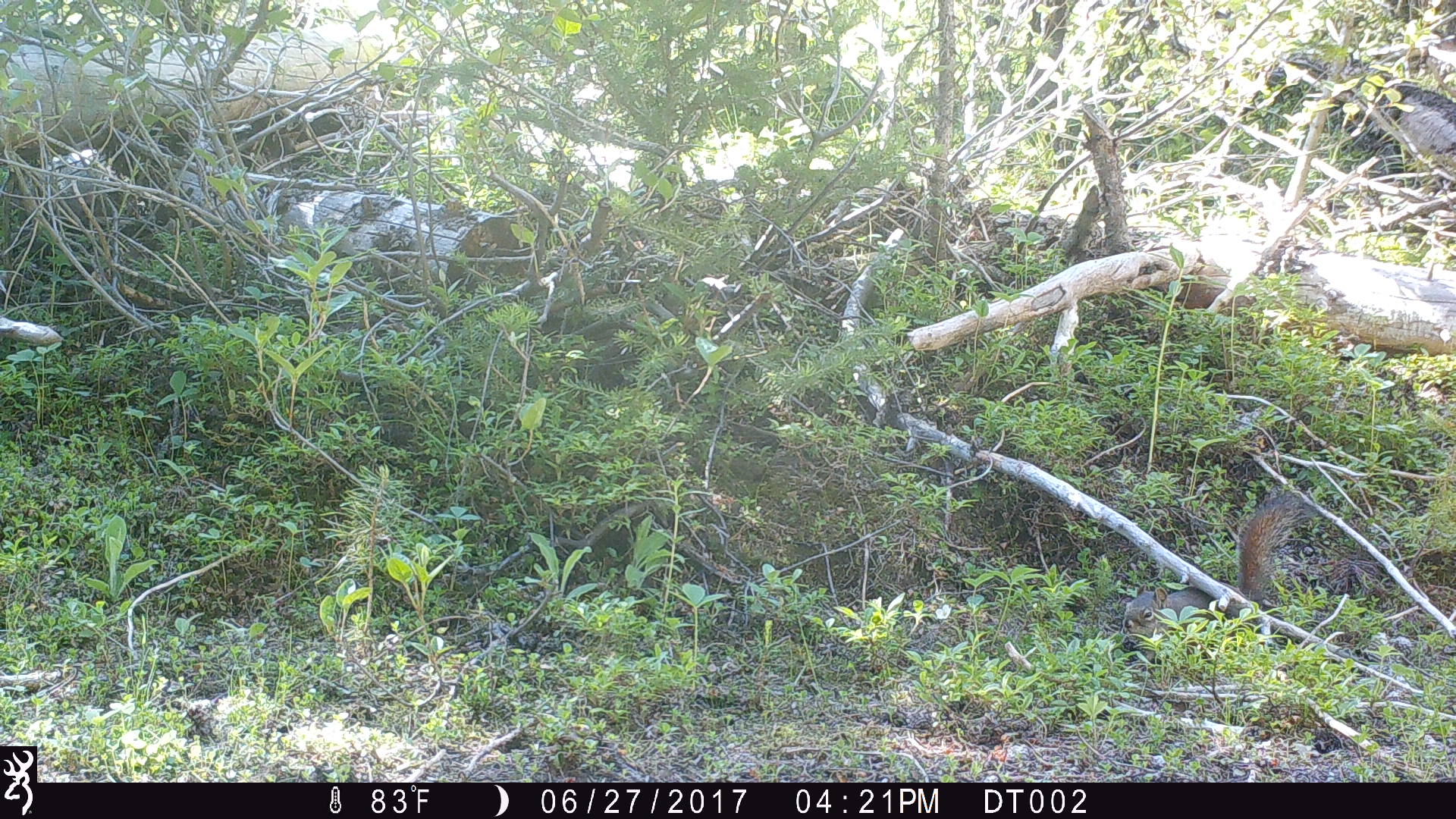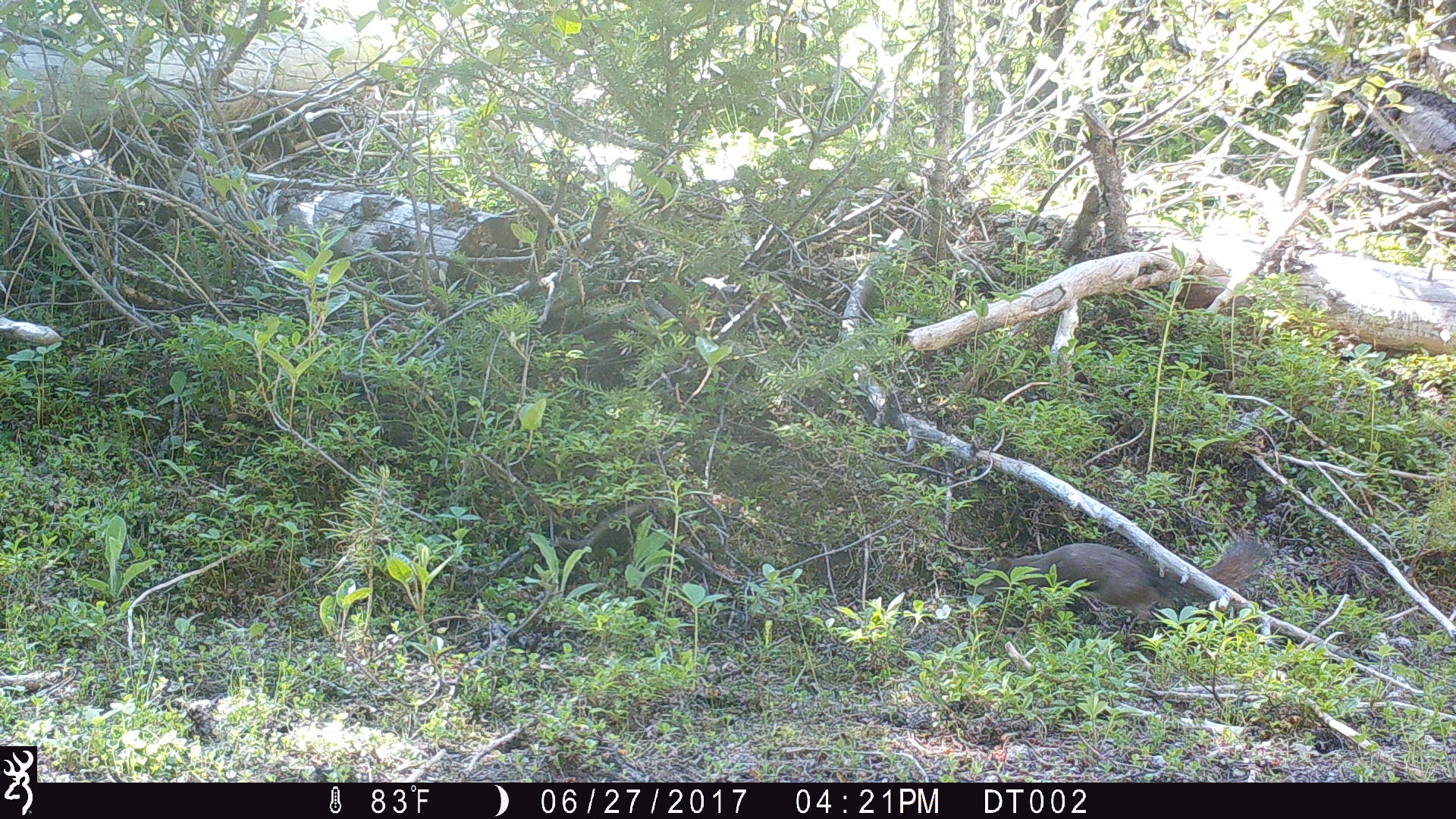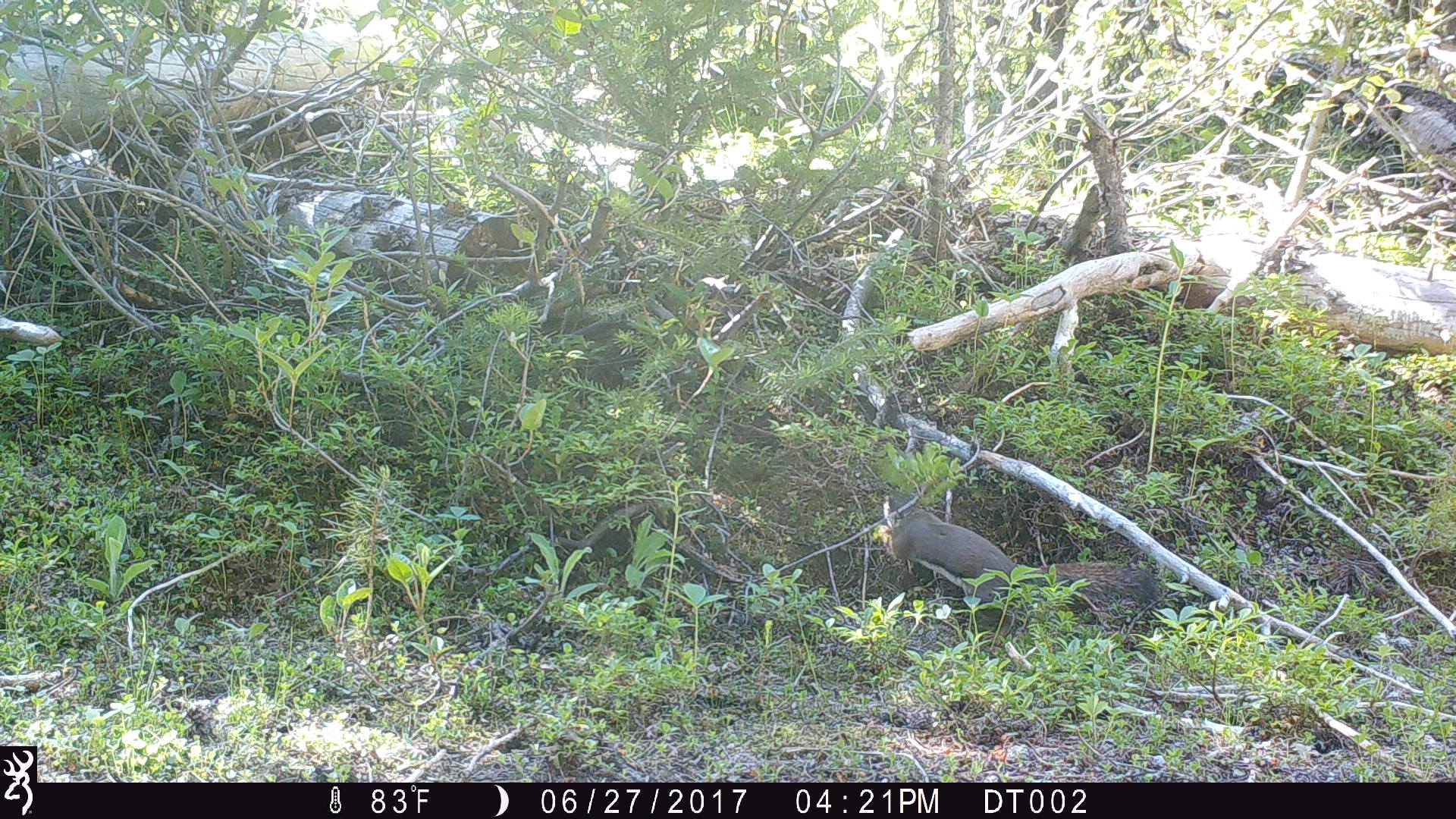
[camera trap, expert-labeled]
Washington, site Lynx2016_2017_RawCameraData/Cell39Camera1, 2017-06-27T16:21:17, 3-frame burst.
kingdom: Animalia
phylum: Chordata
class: Mammalia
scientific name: Mammalia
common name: small mammal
Small mammal (Mammalia). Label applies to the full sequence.